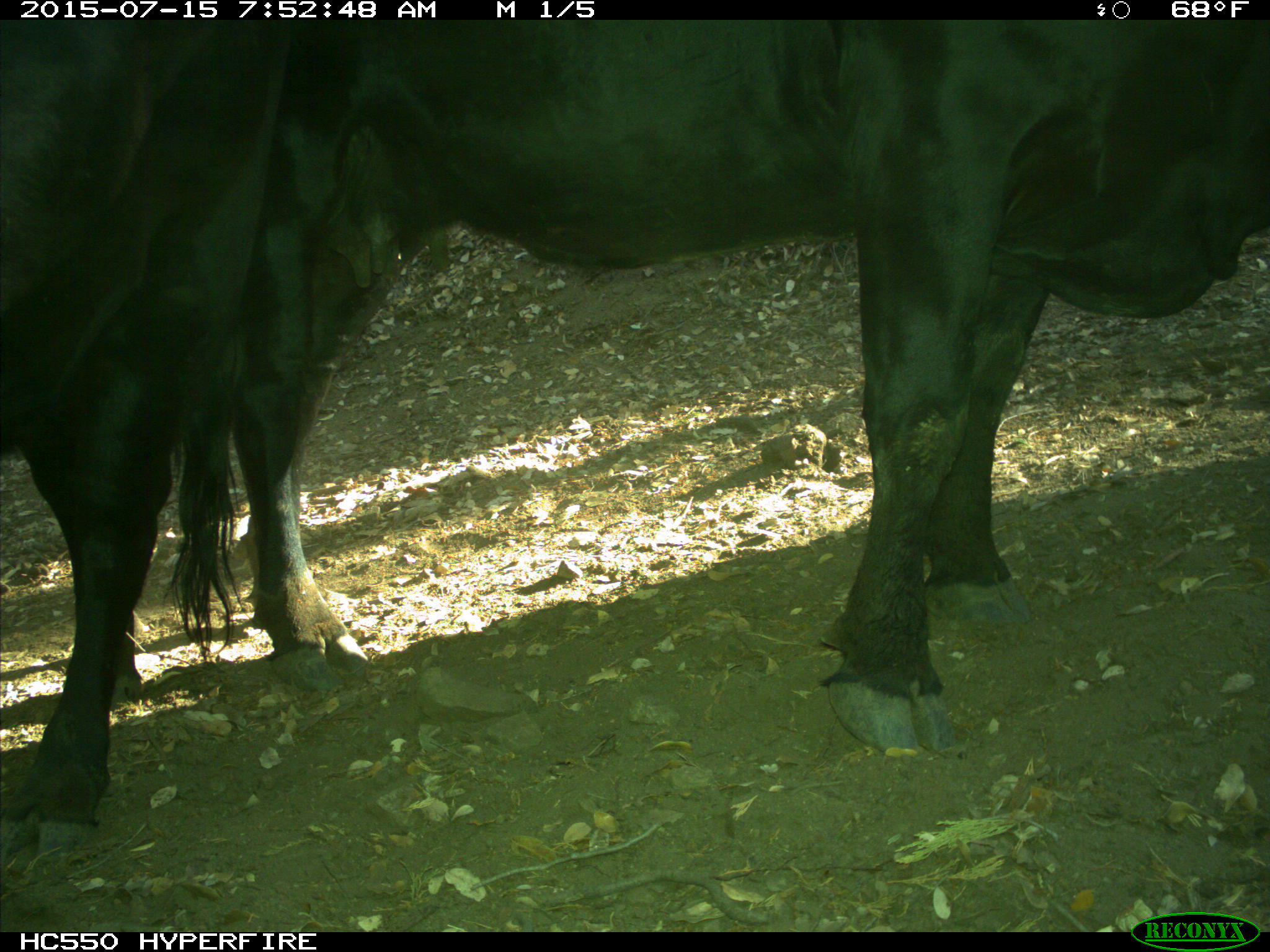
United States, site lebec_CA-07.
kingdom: Animalia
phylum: Chordata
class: Mammalia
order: Artiodactyla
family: Bovidae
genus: Bos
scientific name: Bos taurus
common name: domestic cow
Bos taurus (domestic cow).